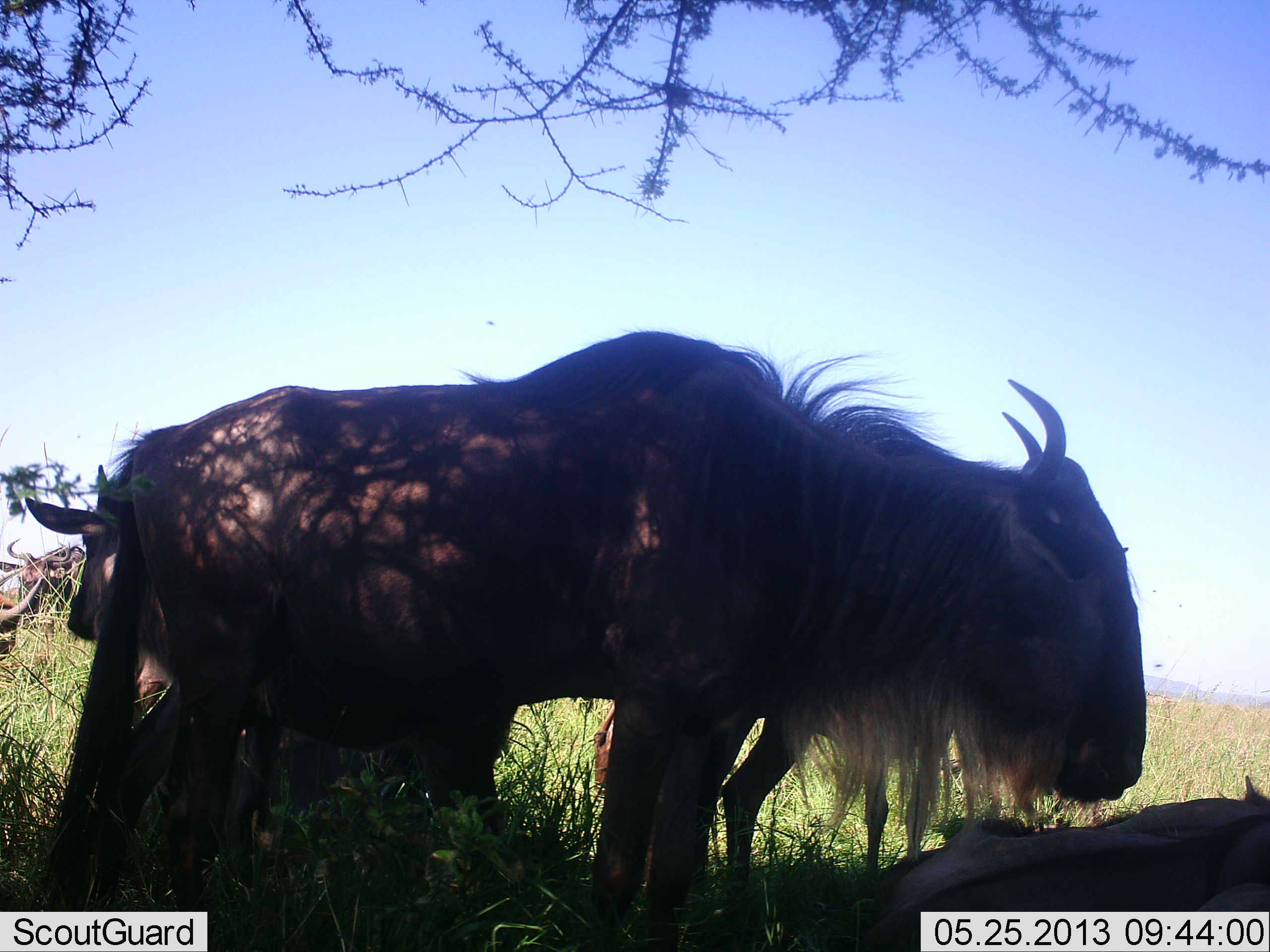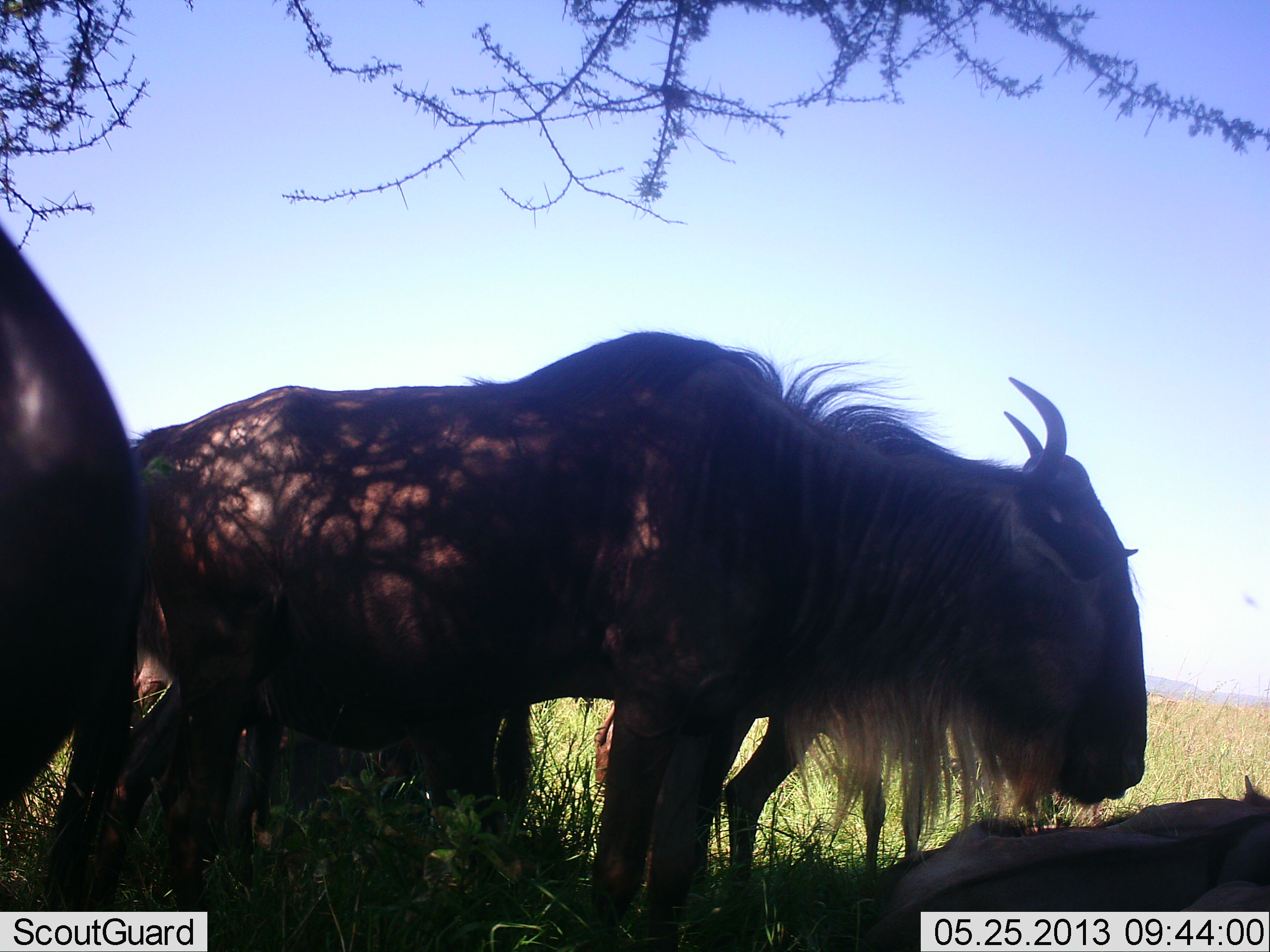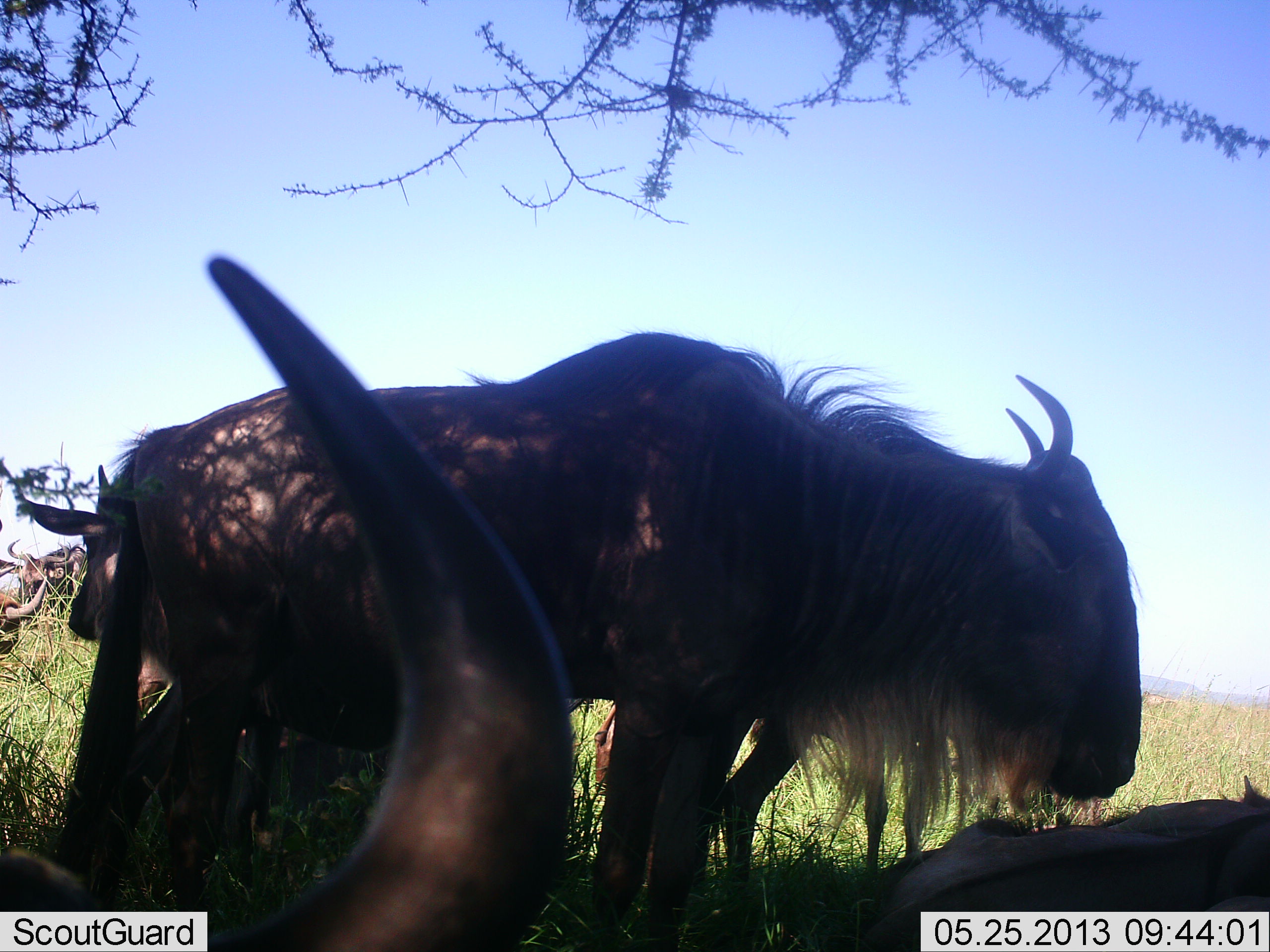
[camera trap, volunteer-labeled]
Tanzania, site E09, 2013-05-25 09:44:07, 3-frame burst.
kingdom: Animalia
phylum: Chordata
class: Mammalia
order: Artiodactyla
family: Bovidae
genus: Connochaetes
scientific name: Connochaetes taurinus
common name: blue wildebeest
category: wildebeest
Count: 6.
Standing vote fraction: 70%.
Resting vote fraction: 90%.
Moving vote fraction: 20%.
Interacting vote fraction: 10%.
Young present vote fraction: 10%.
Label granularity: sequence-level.